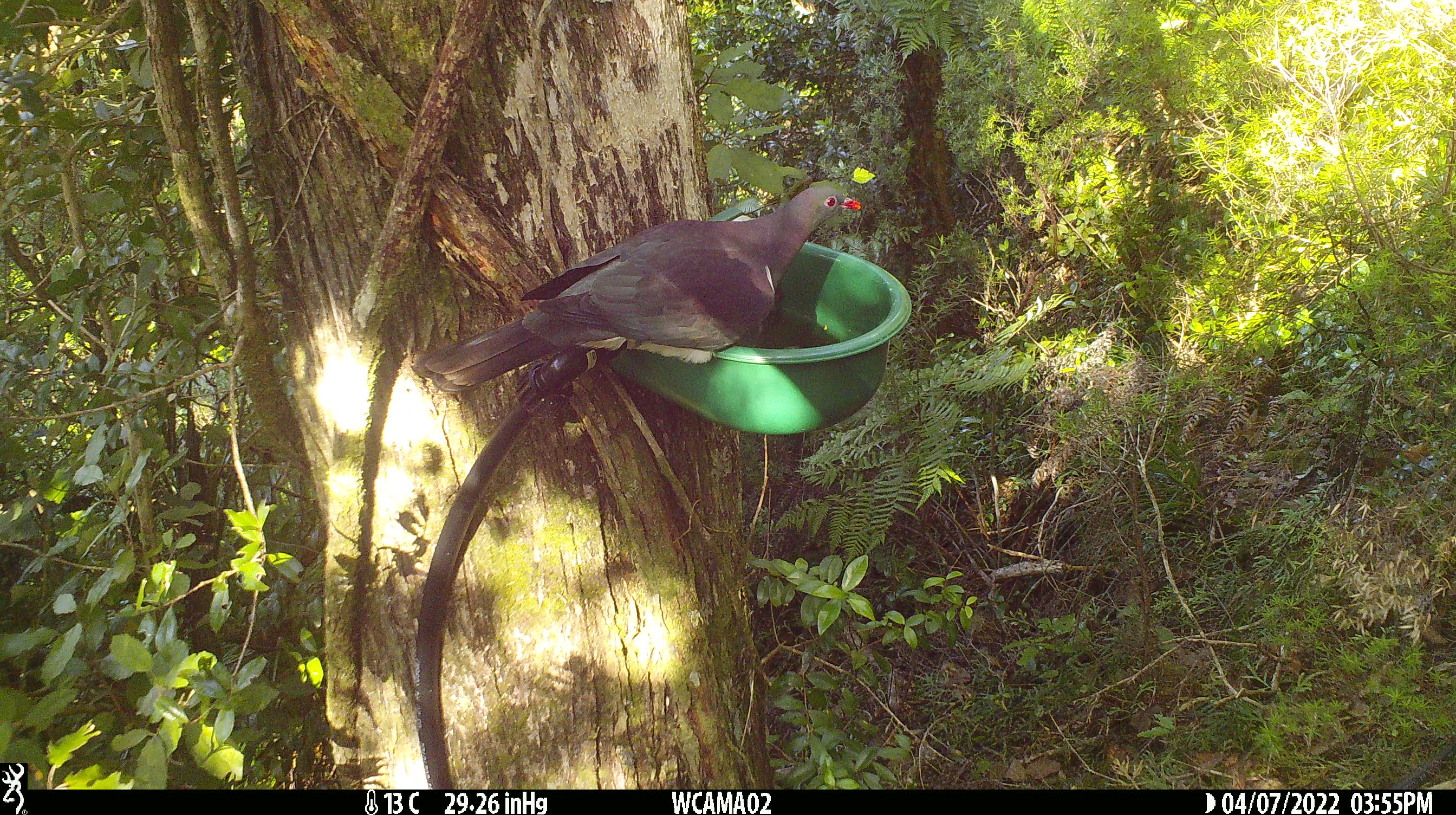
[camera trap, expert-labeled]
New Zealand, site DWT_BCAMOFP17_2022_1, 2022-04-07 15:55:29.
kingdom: Animalia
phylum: Chordata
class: Aves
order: Columbiformes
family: Columbidae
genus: Hemiphaga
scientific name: Hemiphaga novaeseelandiae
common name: new zealand pigeon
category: kereru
Kereru (new zealand pigeon) (Hemiphaga novaeseelandiae).